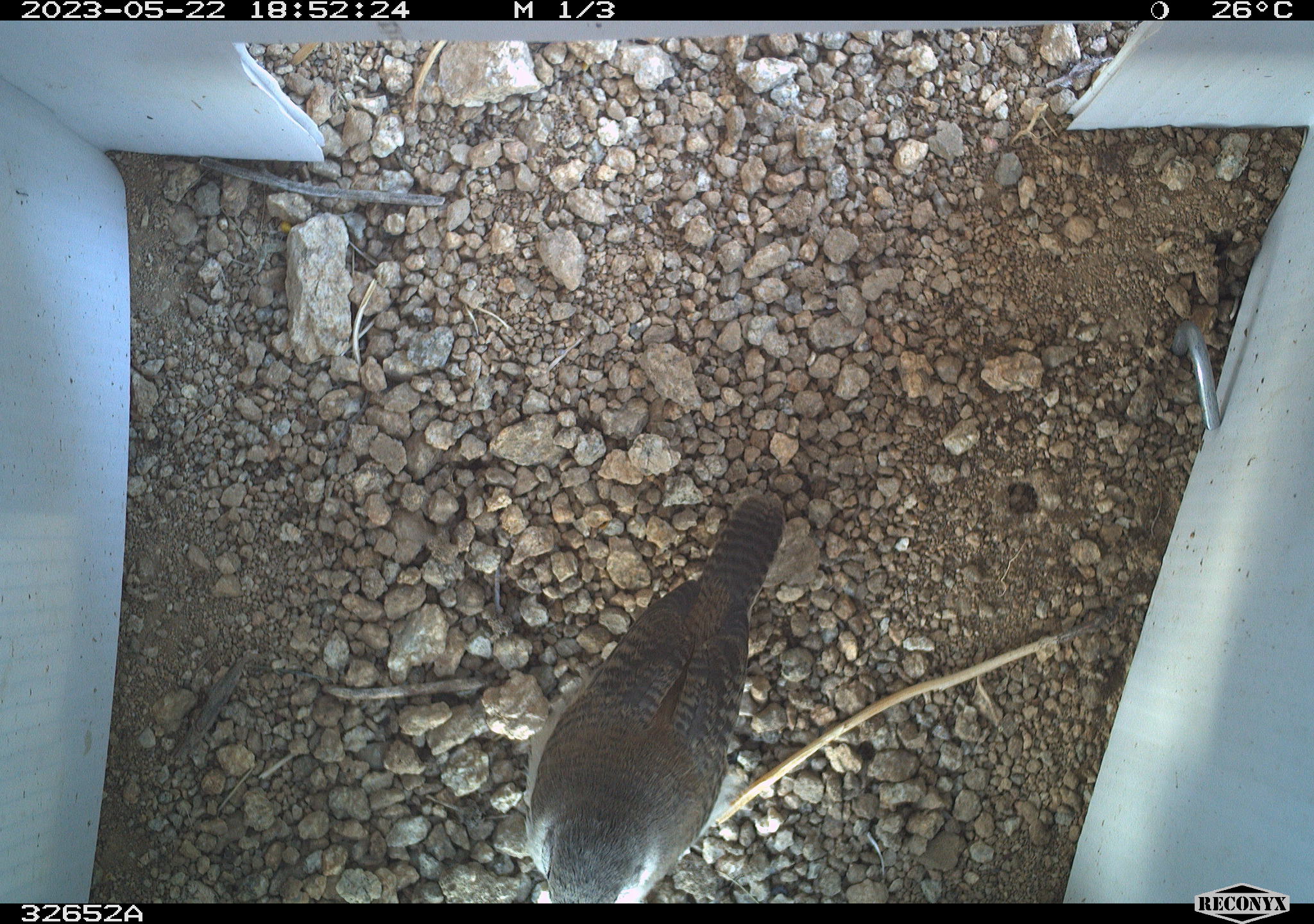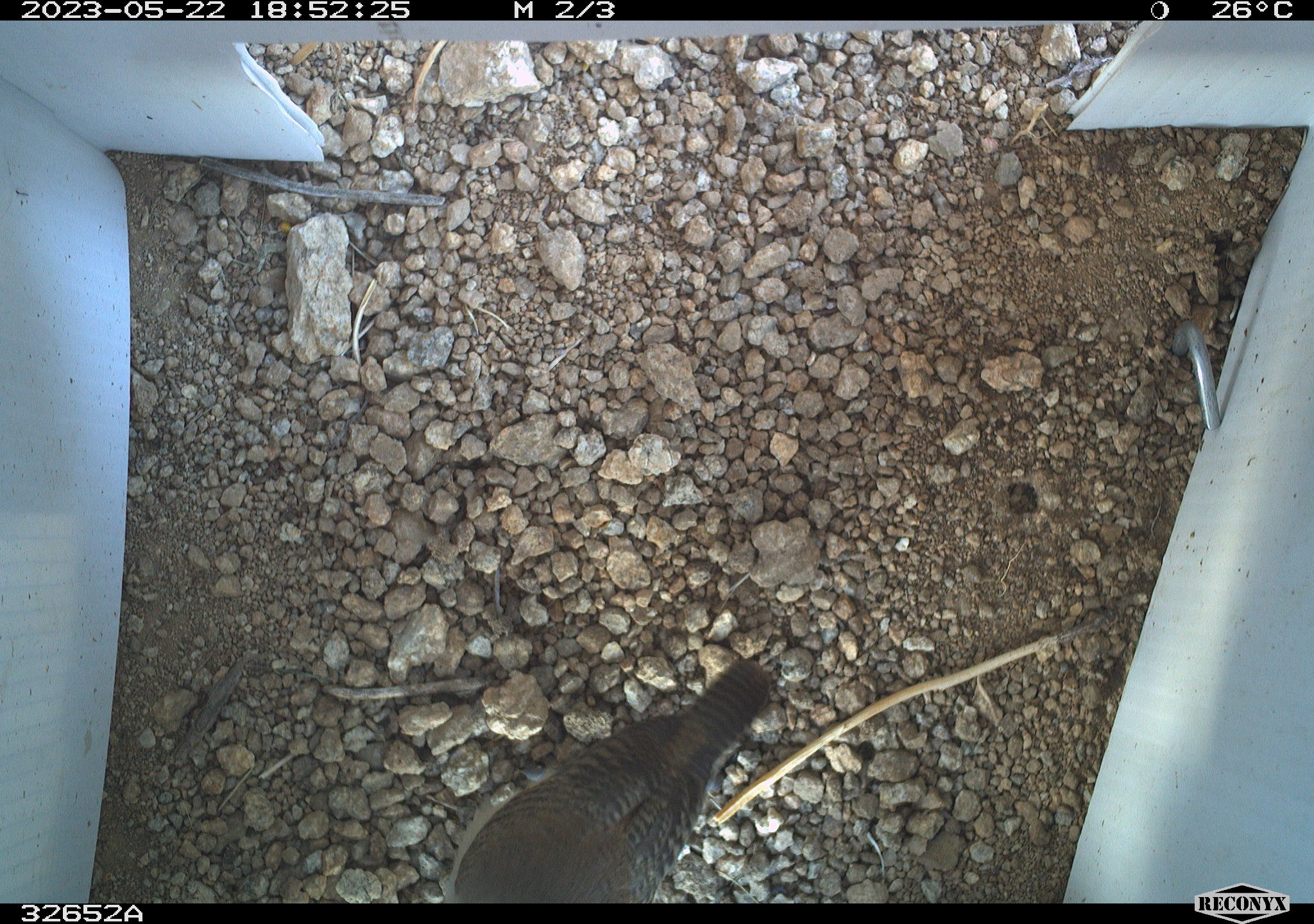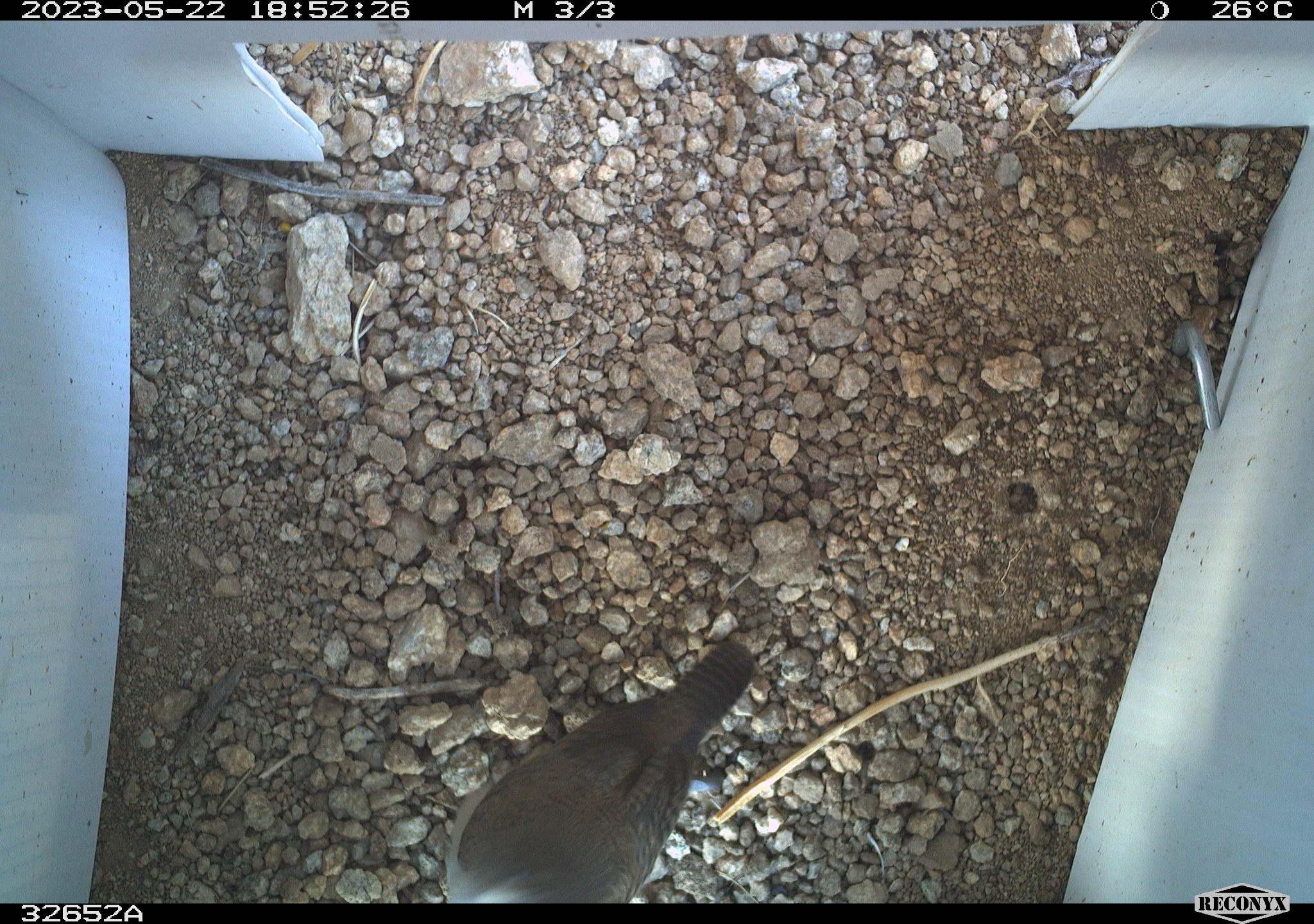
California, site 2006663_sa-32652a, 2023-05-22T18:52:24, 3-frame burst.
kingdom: Animalia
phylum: Chordata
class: Aves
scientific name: Aves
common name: bird